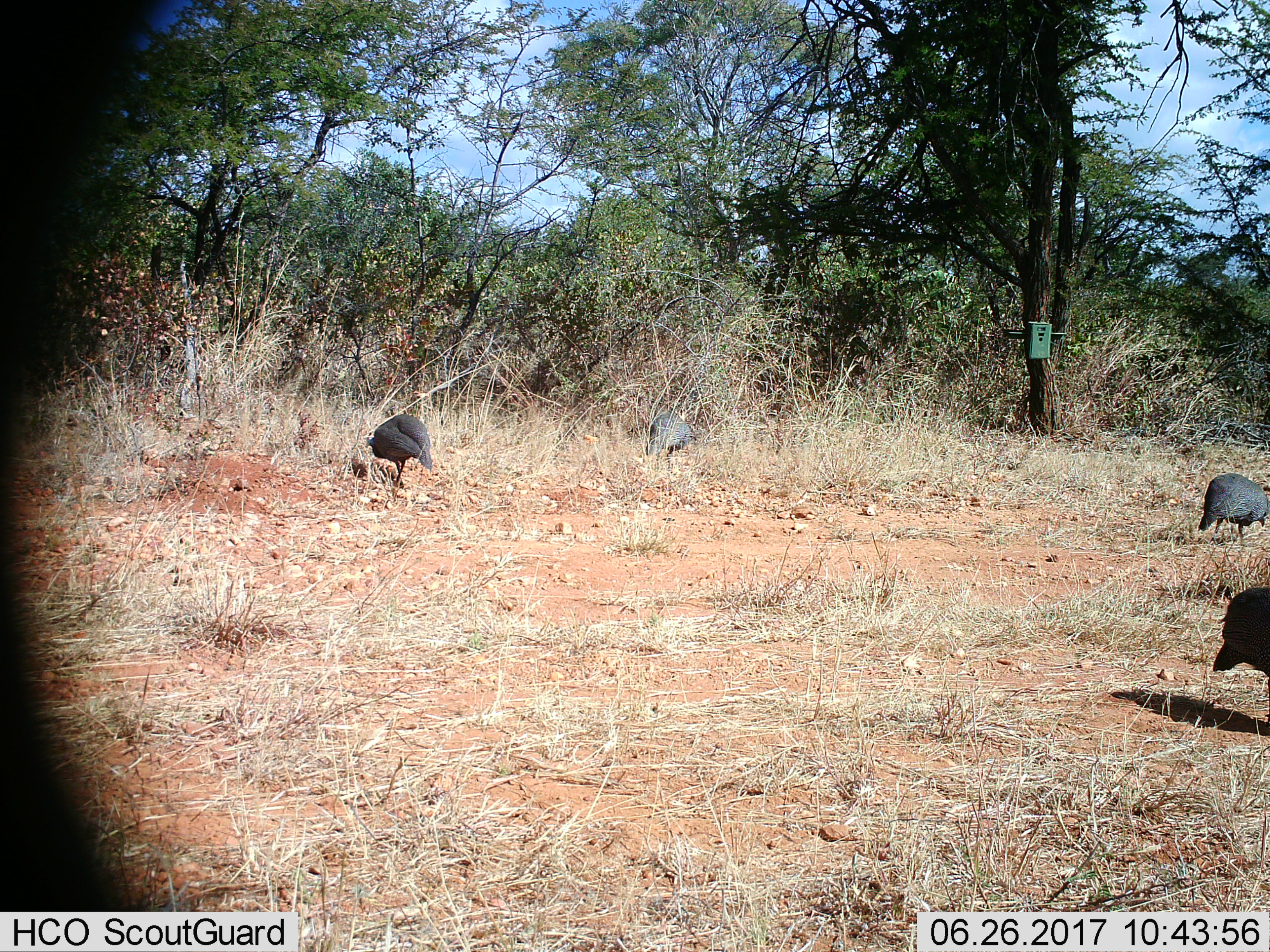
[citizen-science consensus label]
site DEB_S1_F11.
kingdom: Animalia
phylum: Chordata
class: Aves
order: Galliformes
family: Numididae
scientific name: Numididae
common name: guineafowl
Guineafowl (Numididae), count 4. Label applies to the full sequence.